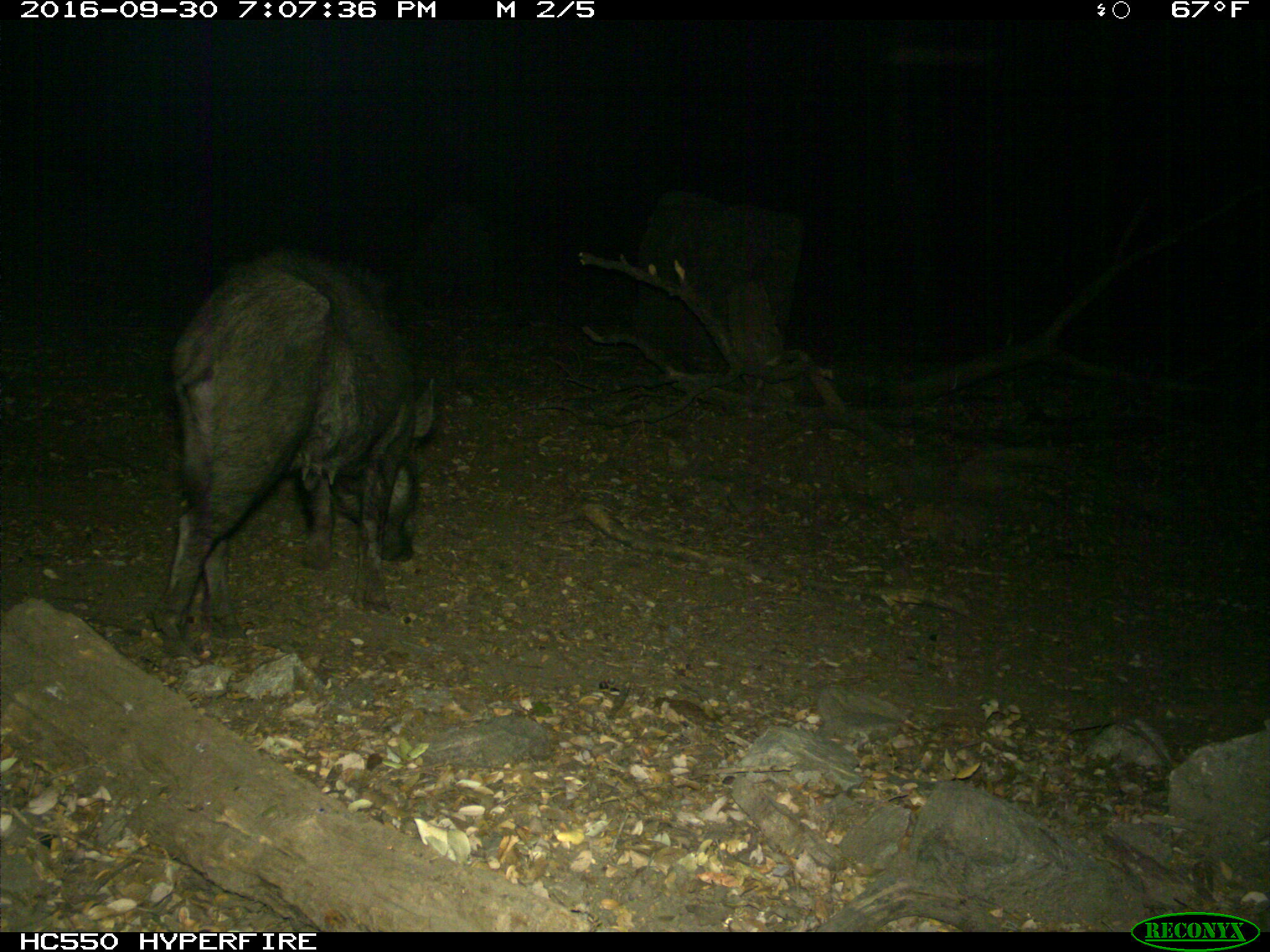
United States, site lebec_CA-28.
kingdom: Animalia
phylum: Chordata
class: Mammalia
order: Artiodactyla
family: Suidae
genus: Sus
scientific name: Sus scrofa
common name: wild boar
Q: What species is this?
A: Sus scrofa (wild boar).